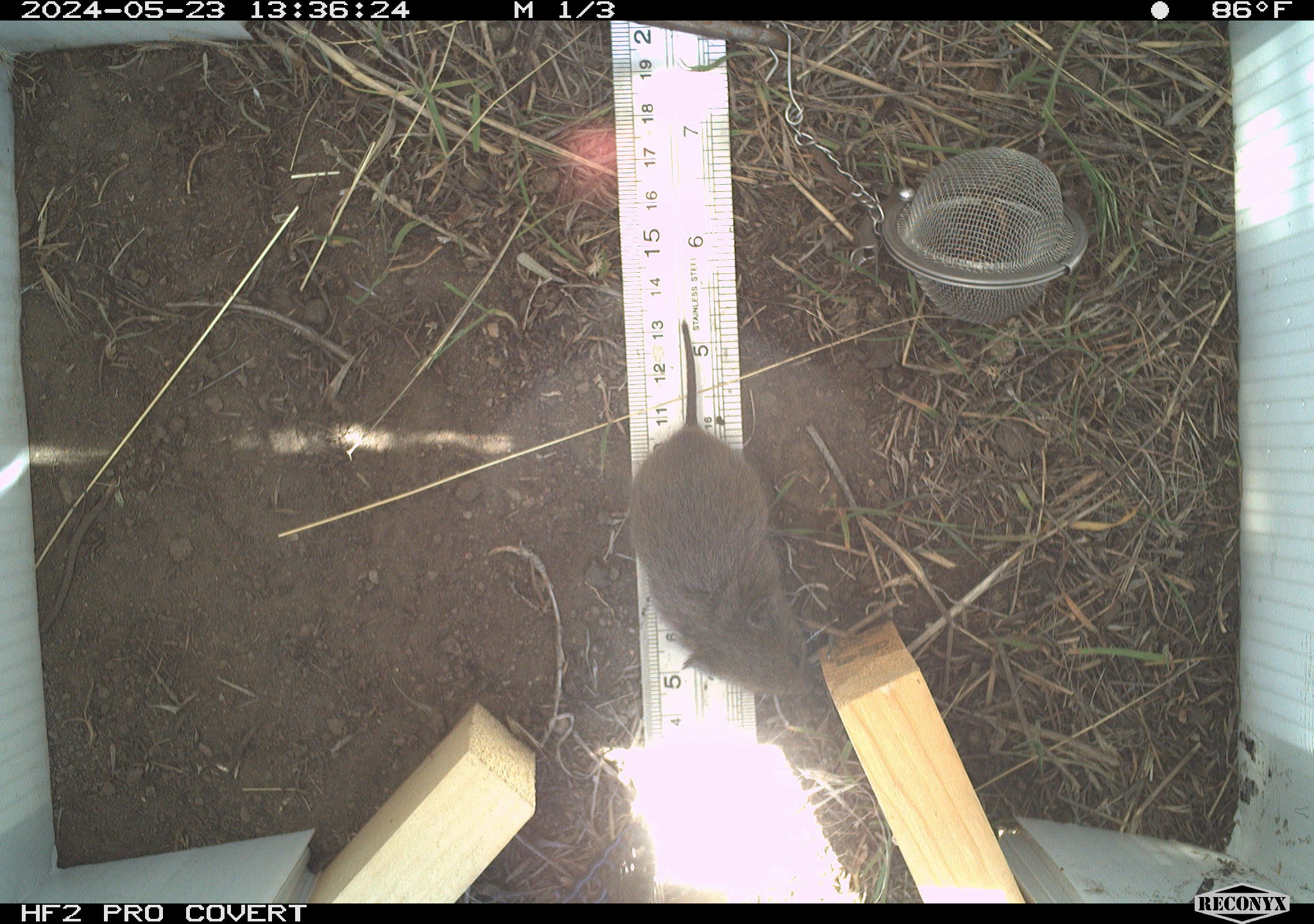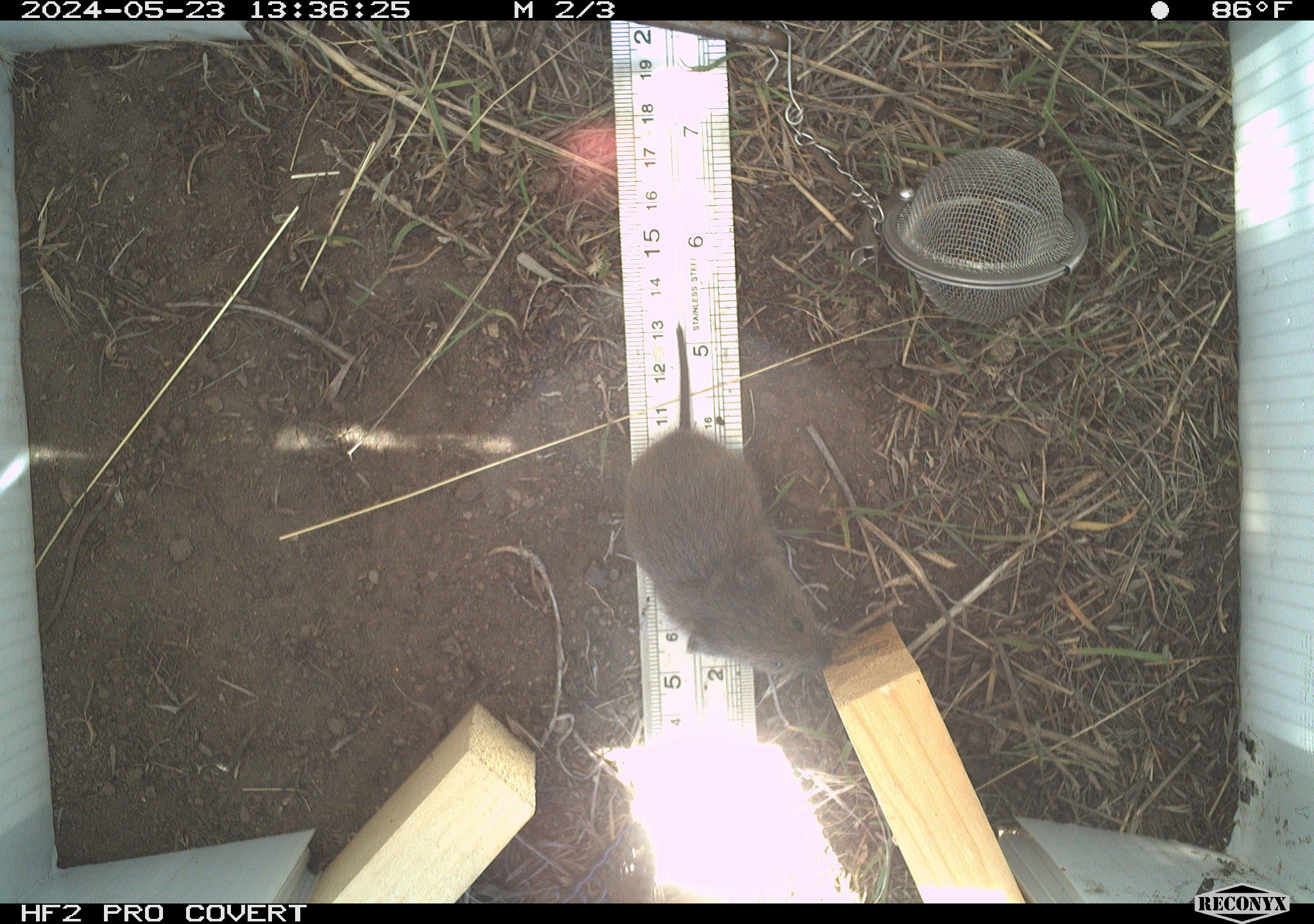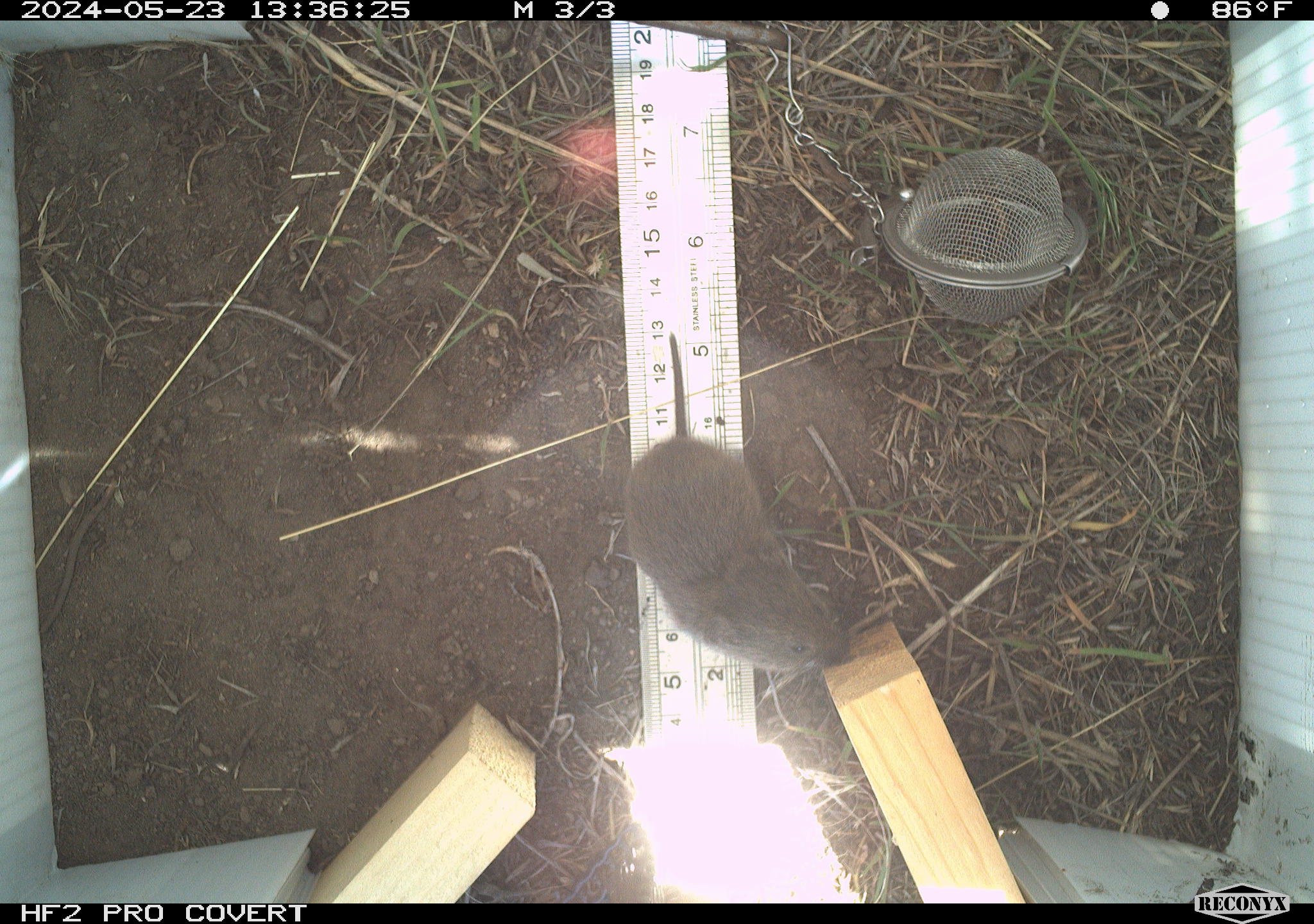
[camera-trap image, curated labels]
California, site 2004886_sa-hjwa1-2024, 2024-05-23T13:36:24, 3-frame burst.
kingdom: Animalia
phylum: Chordata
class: Mammalia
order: Rodentia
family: Cricetidae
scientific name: Cricetidae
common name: hamsters, voles, lemmings, and allies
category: cricetidae family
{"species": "cricetidae family (hamsters, voles, lemmings, and allies) (Cricetidae)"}